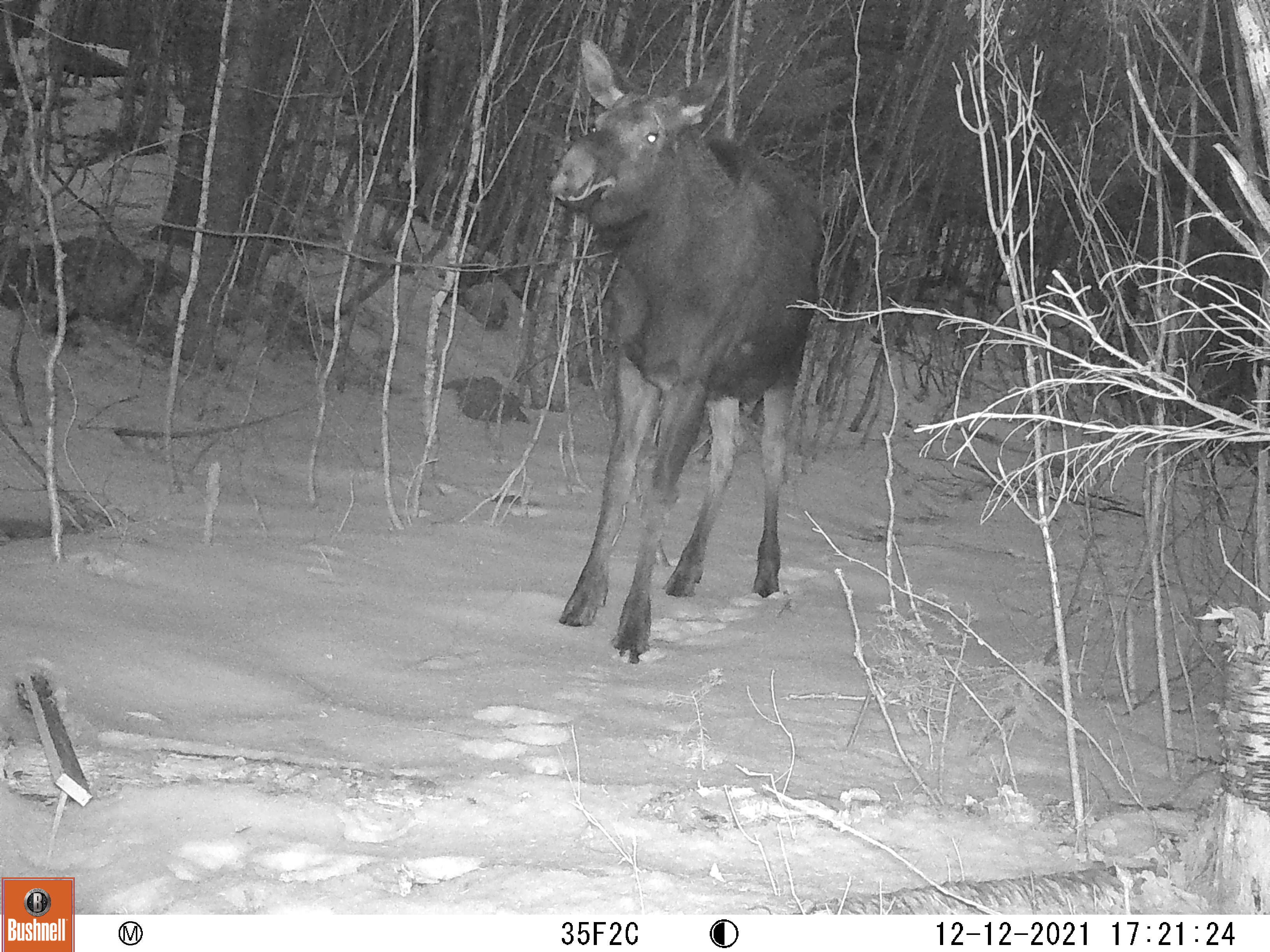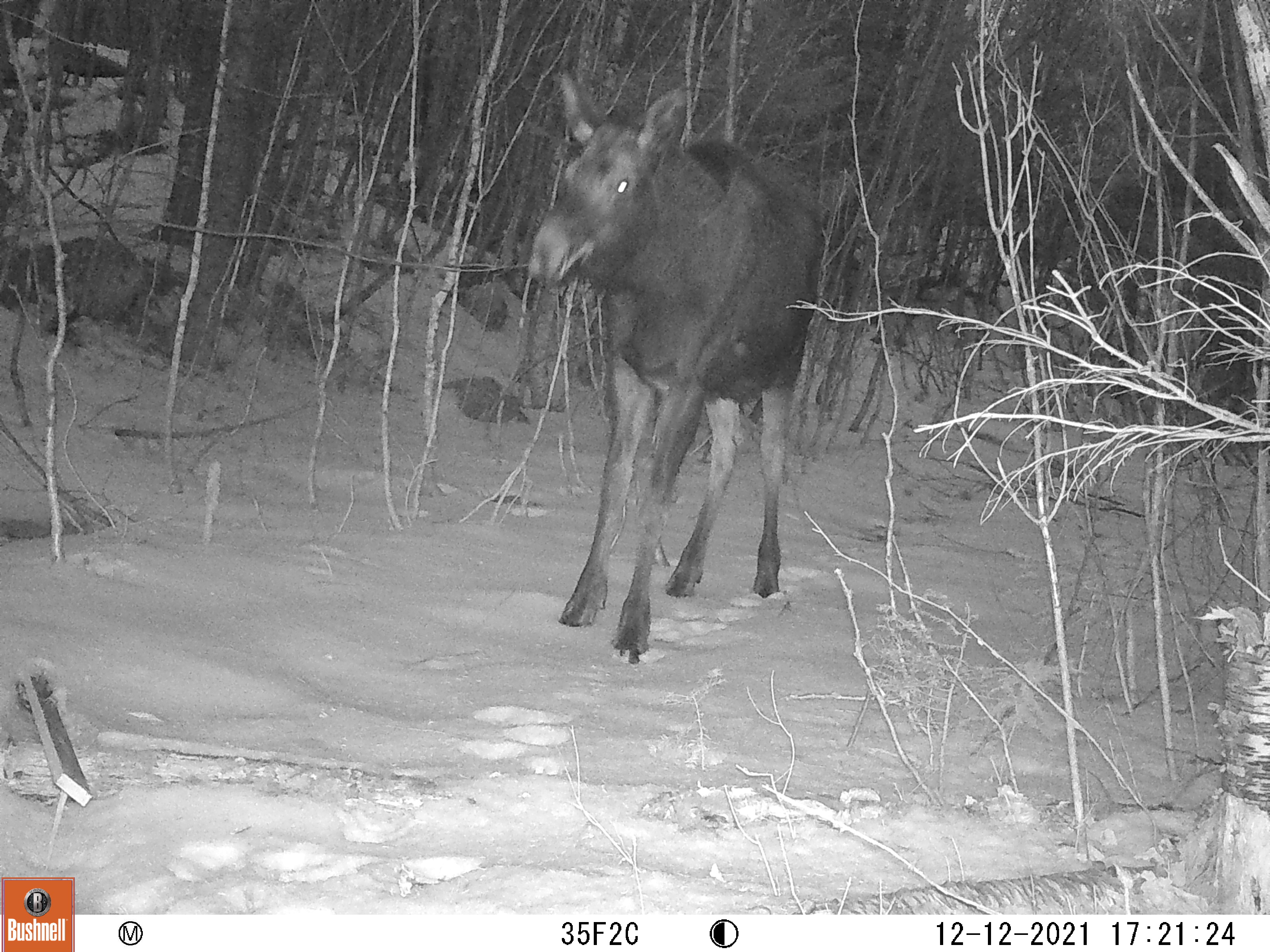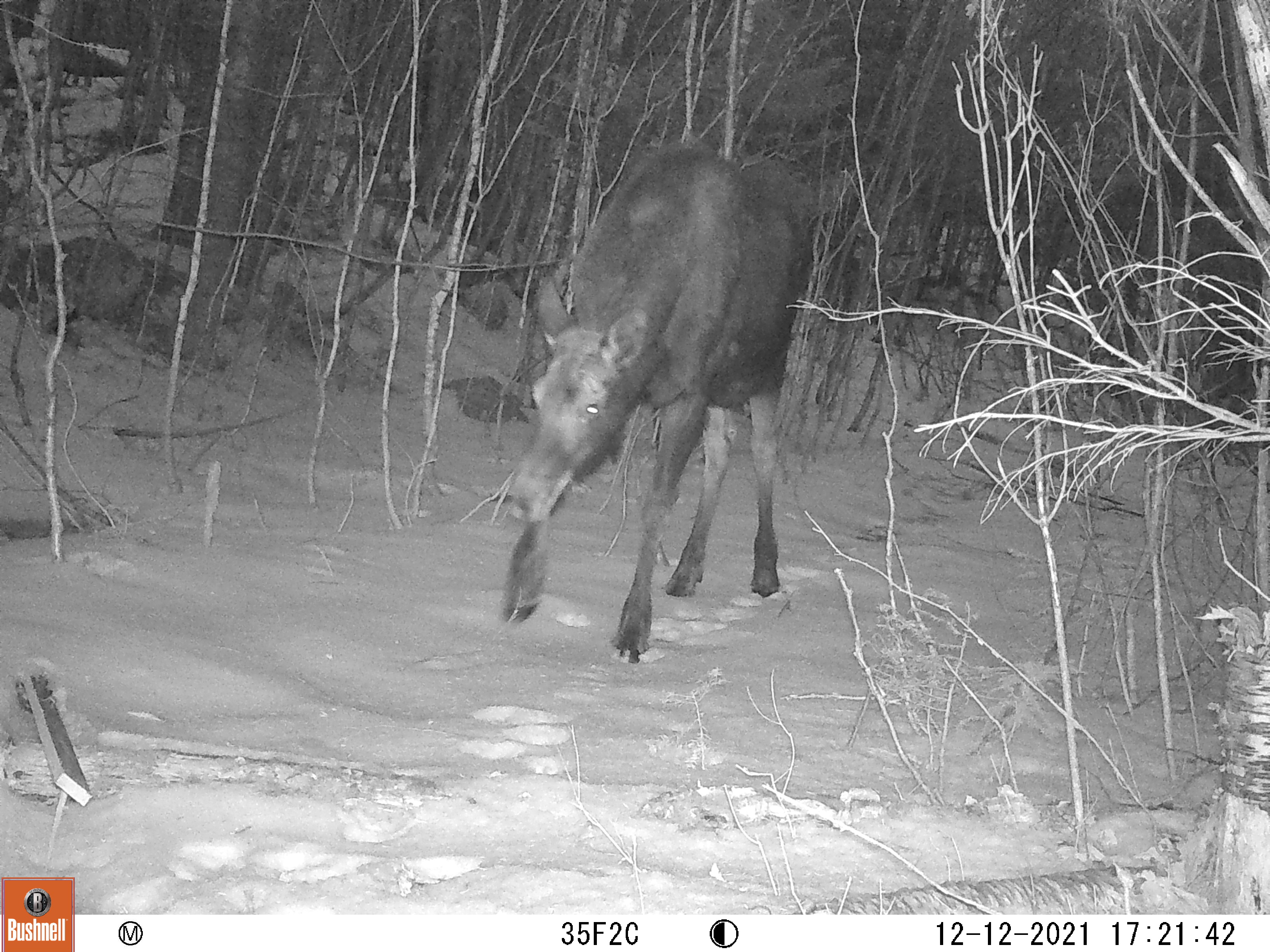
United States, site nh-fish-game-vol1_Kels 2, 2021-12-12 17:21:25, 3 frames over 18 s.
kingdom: Animalia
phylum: Chordata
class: Mammalia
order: Artiodactyla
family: Cervidae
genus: Alces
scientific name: Alces alces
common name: moose